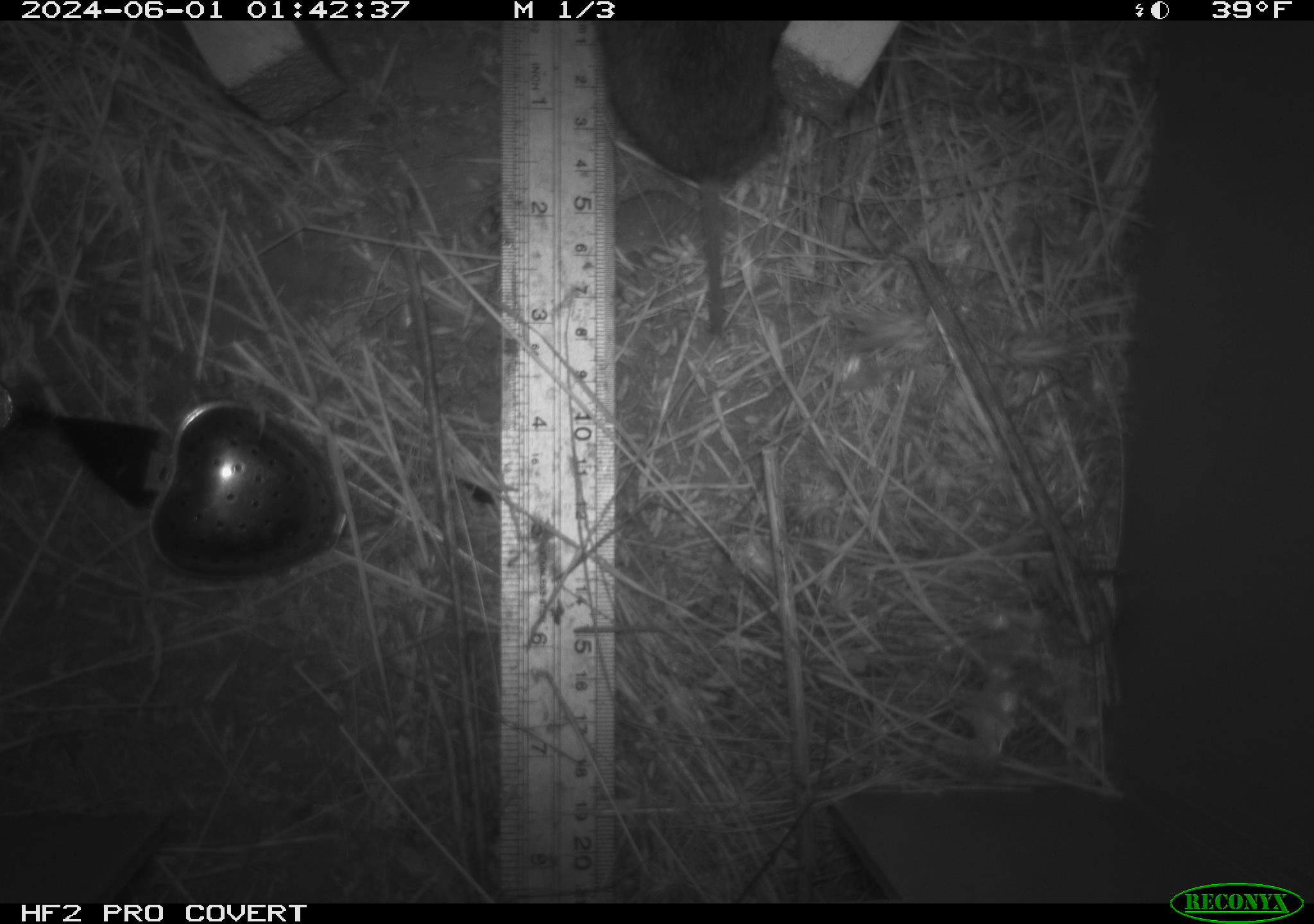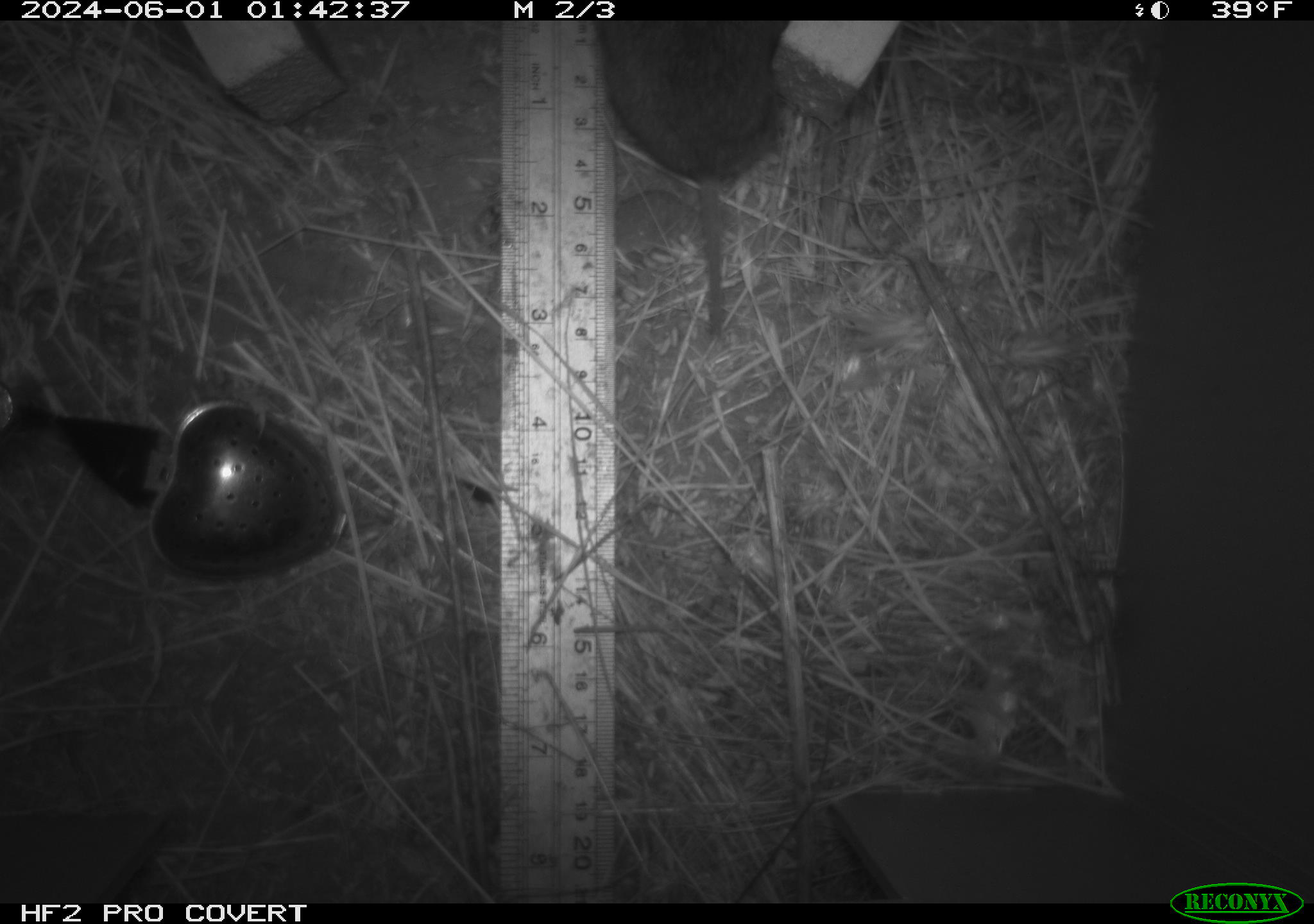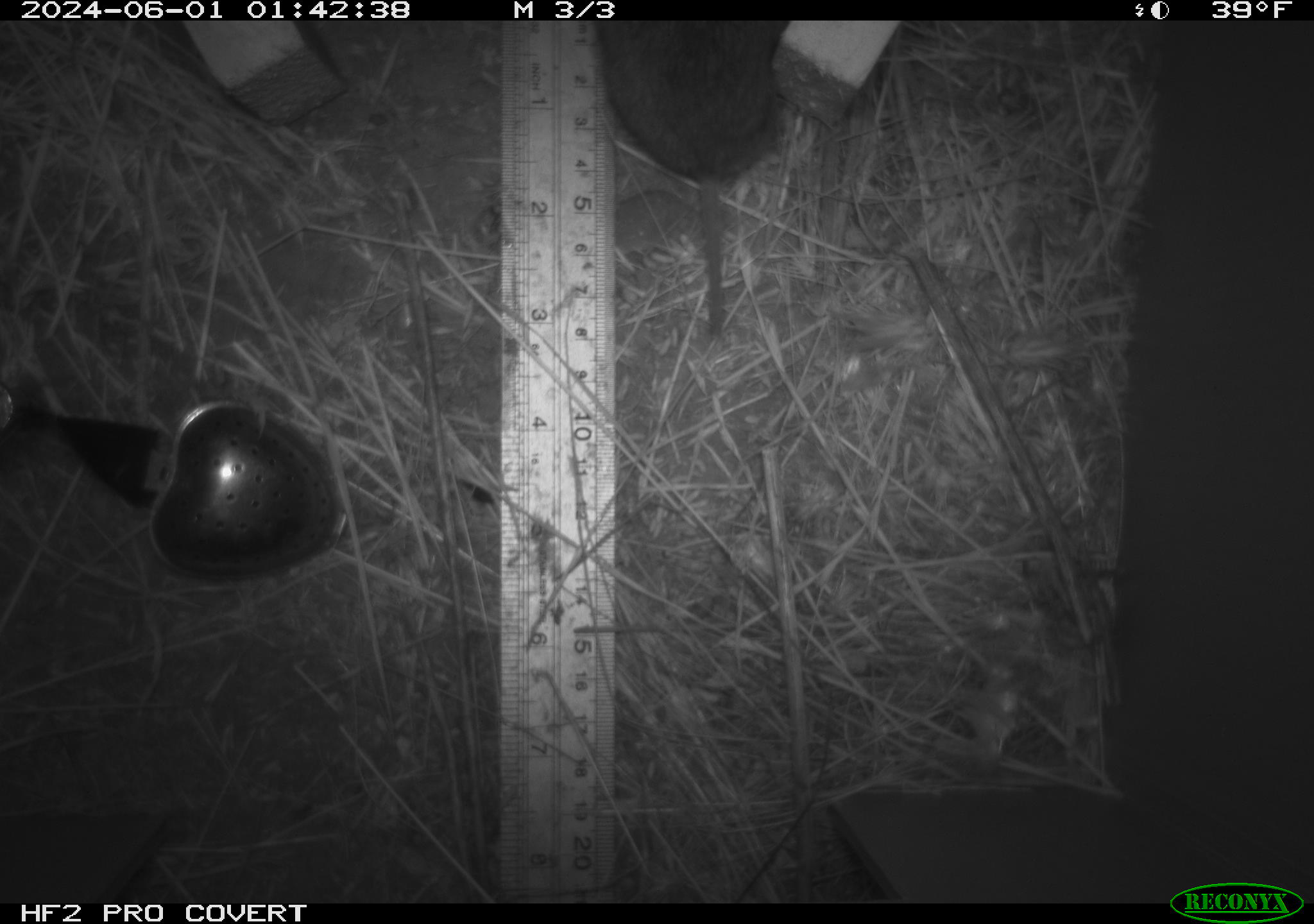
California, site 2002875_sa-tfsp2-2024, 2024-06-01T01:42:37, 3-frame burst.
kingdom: Animalia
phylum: Chordata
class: Mammalia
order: Rodentia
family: Cricetidae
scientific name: Arvicolinae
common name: voles, lemmings, and muskrats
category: arvicolinae subfamily